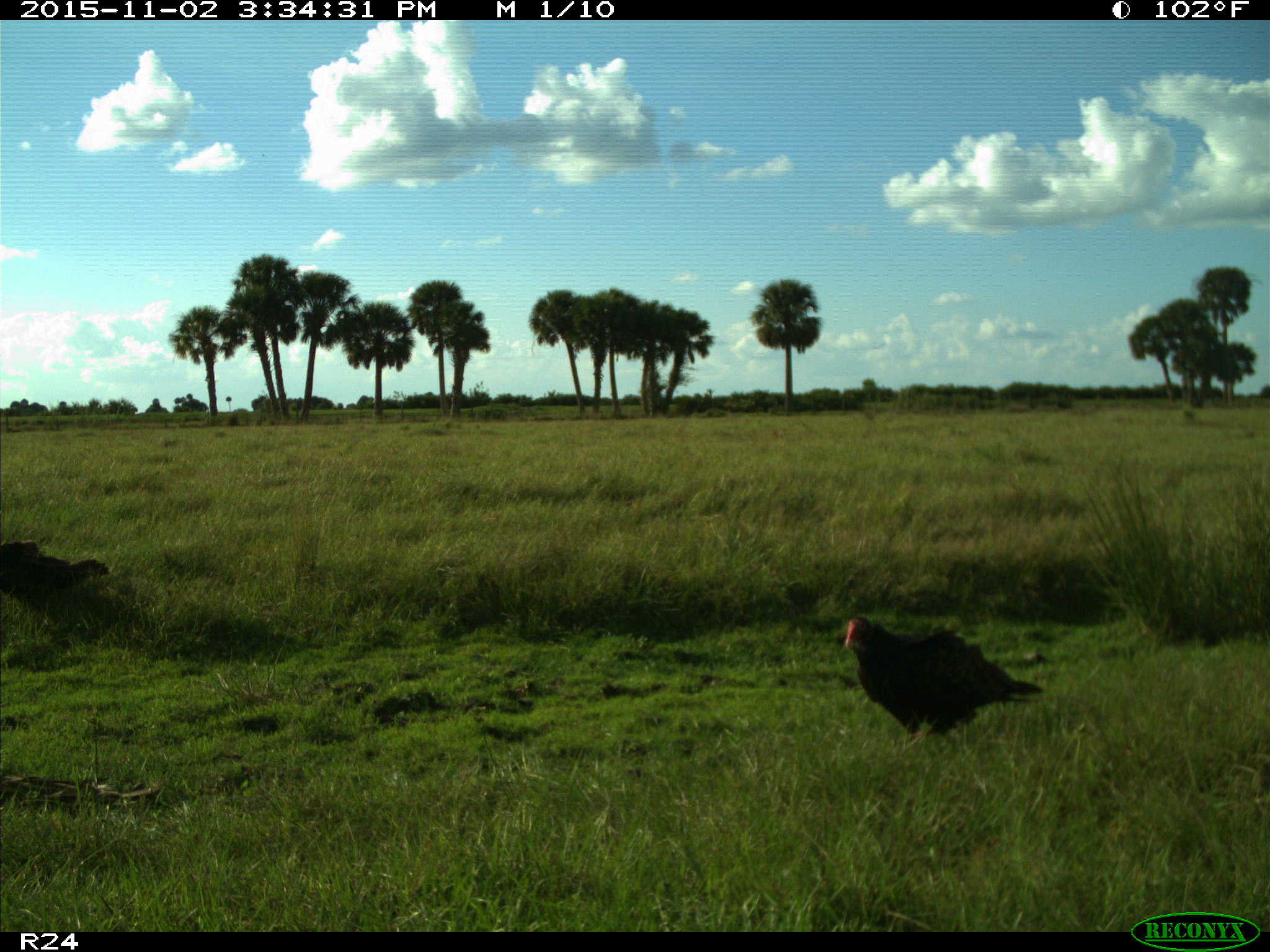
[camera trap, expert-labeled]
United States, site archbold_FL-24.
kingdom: Animalia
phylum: Chordata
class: Aves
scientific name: Aves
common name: birds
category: unidentified bird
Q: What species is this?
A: Unidentified bird (birds) (Aves).